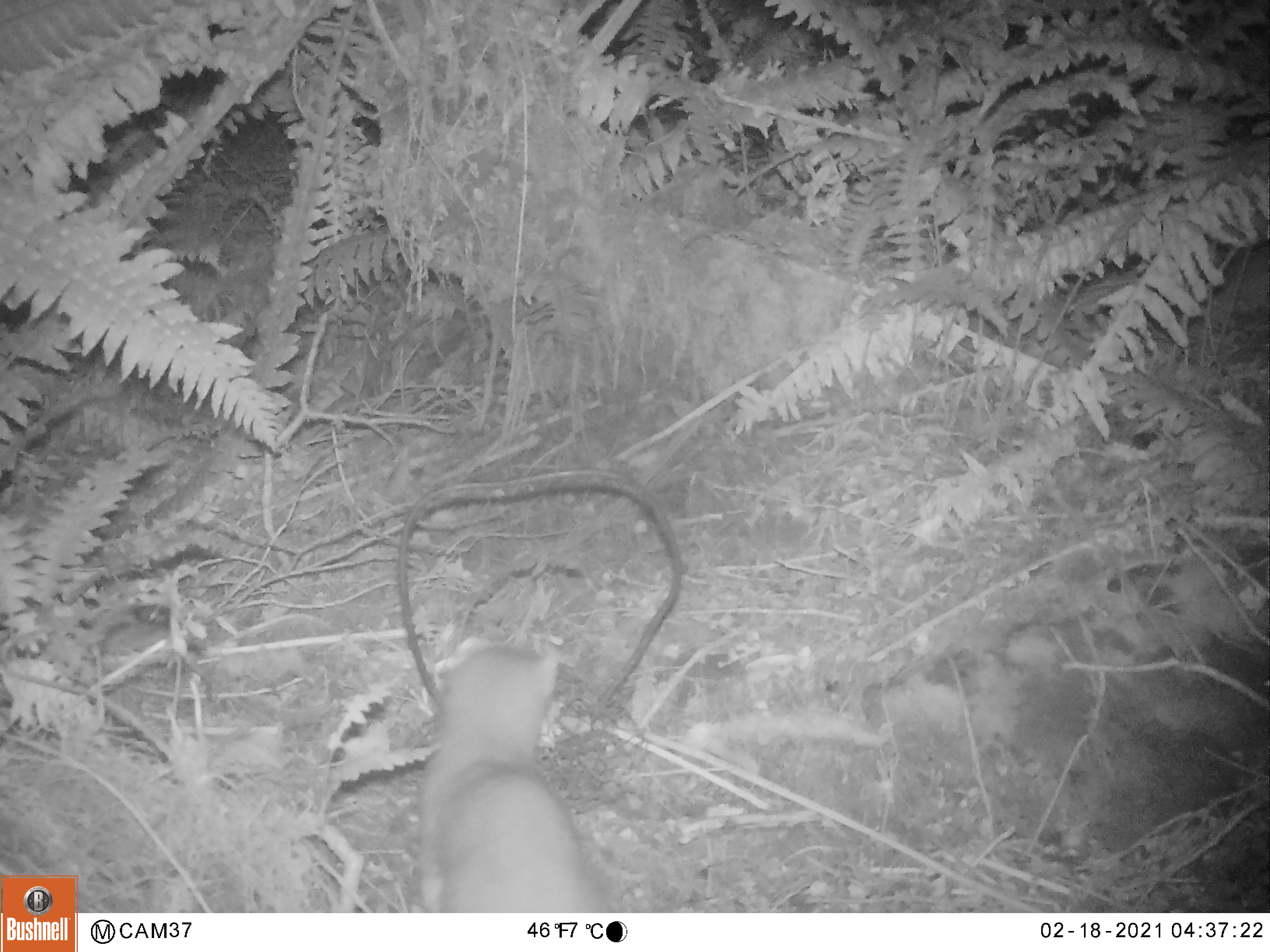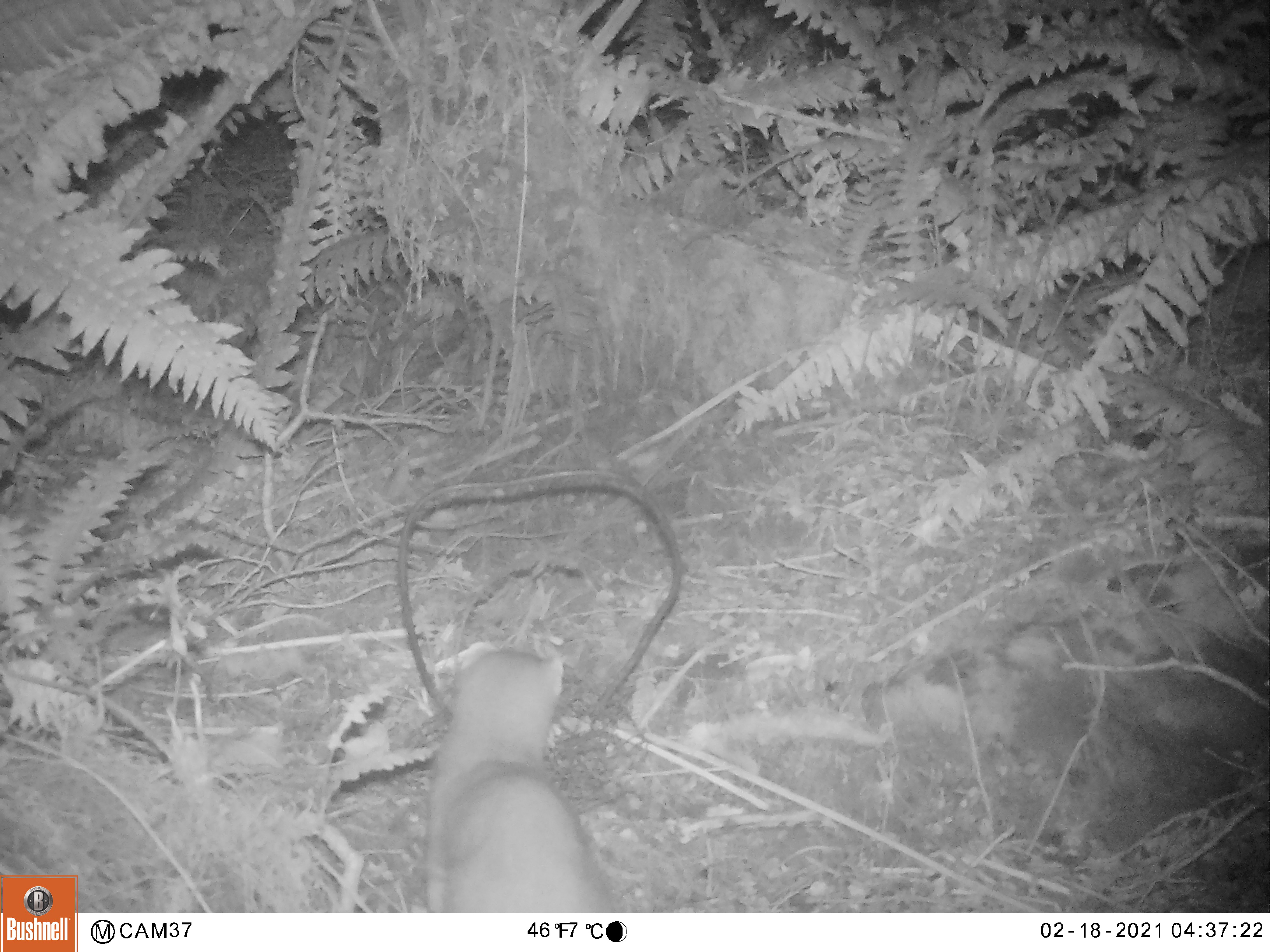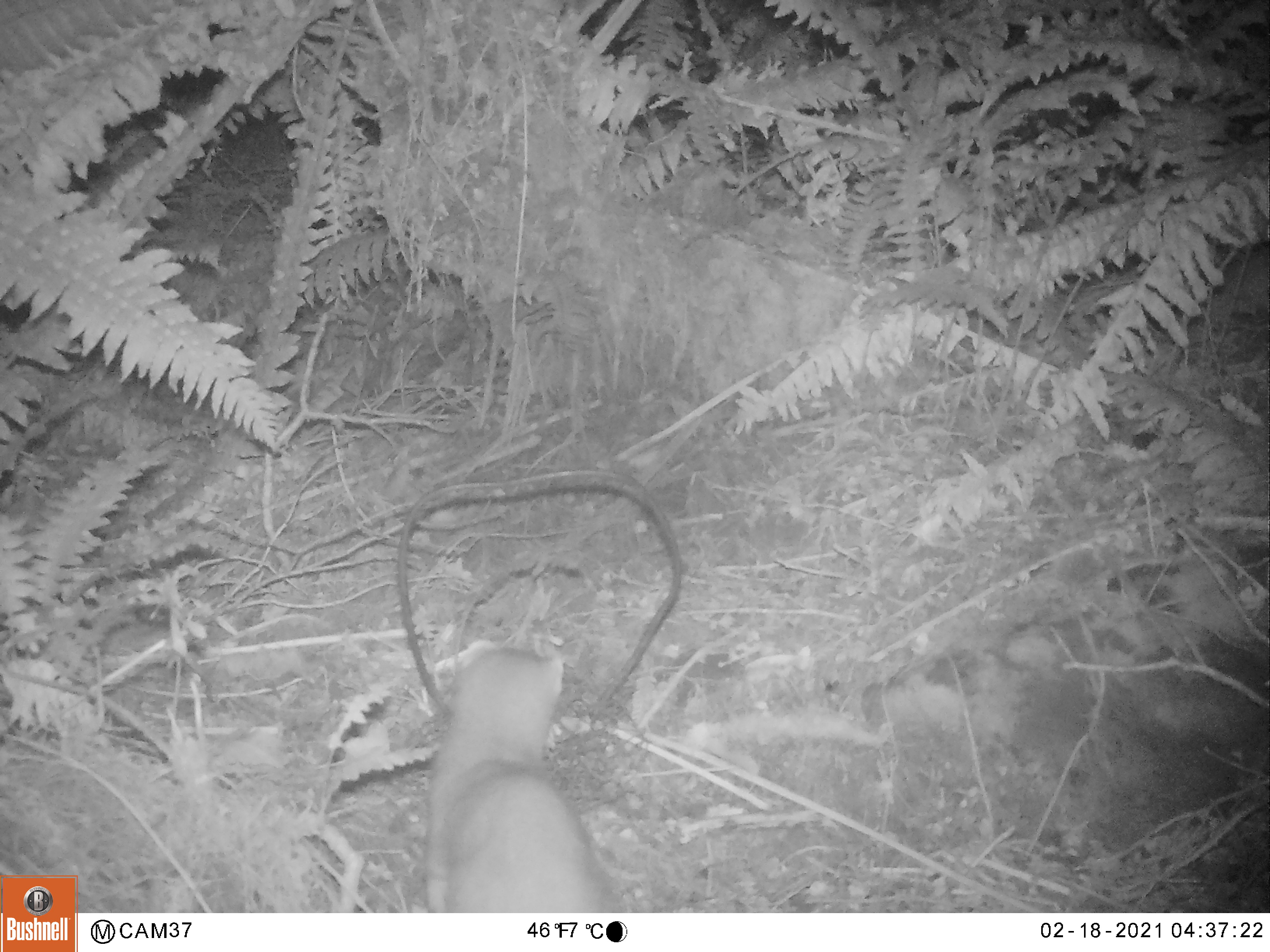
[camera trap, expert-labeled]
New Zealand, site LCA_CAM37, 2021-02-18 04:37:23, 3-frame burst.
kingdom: Animalia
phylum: Chordata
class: Mammalia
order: Carnivora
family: Mustelidae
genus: Mustela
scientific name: Mustela erminea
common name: stoat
Stoat (Mustela erminea).